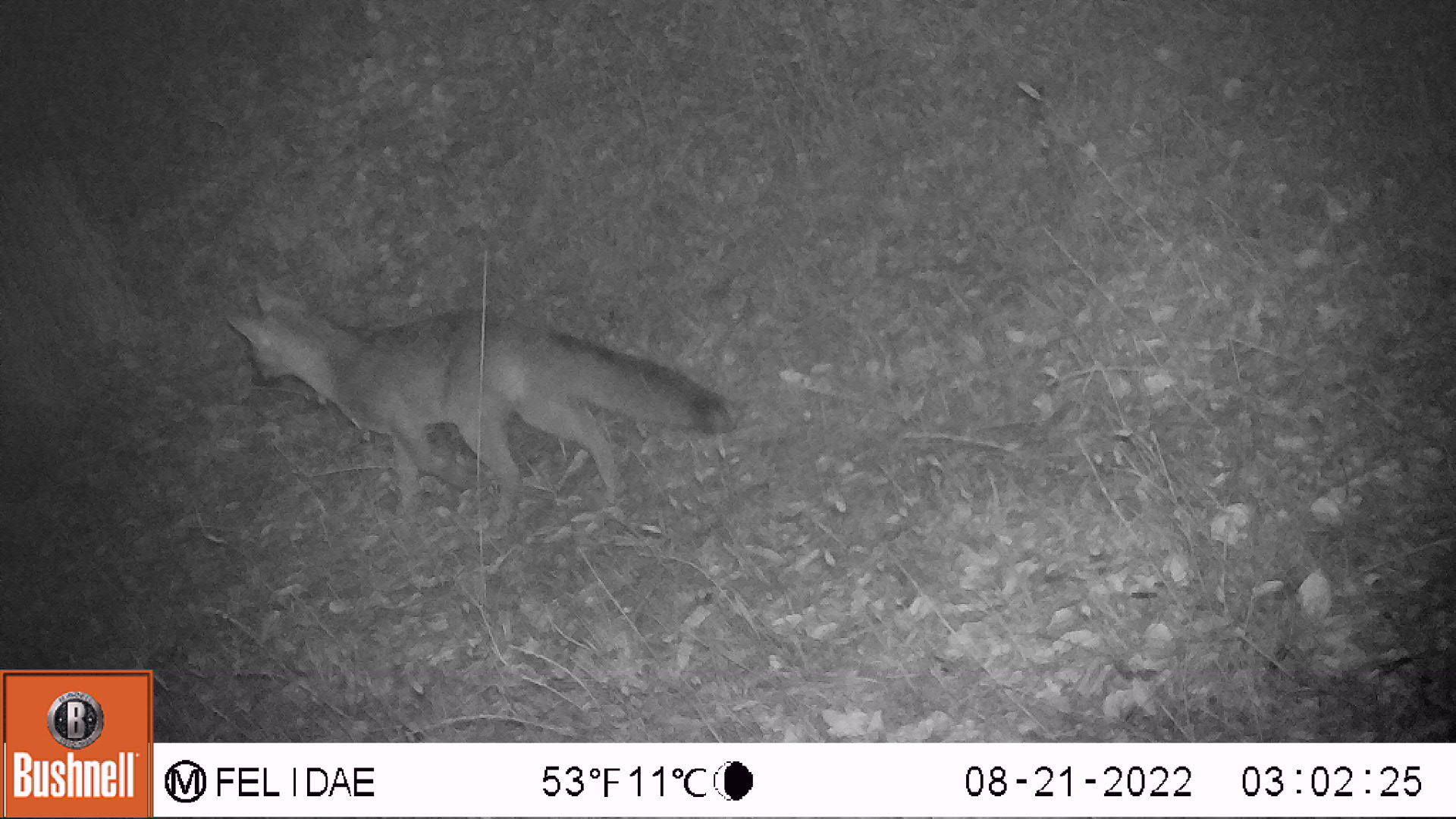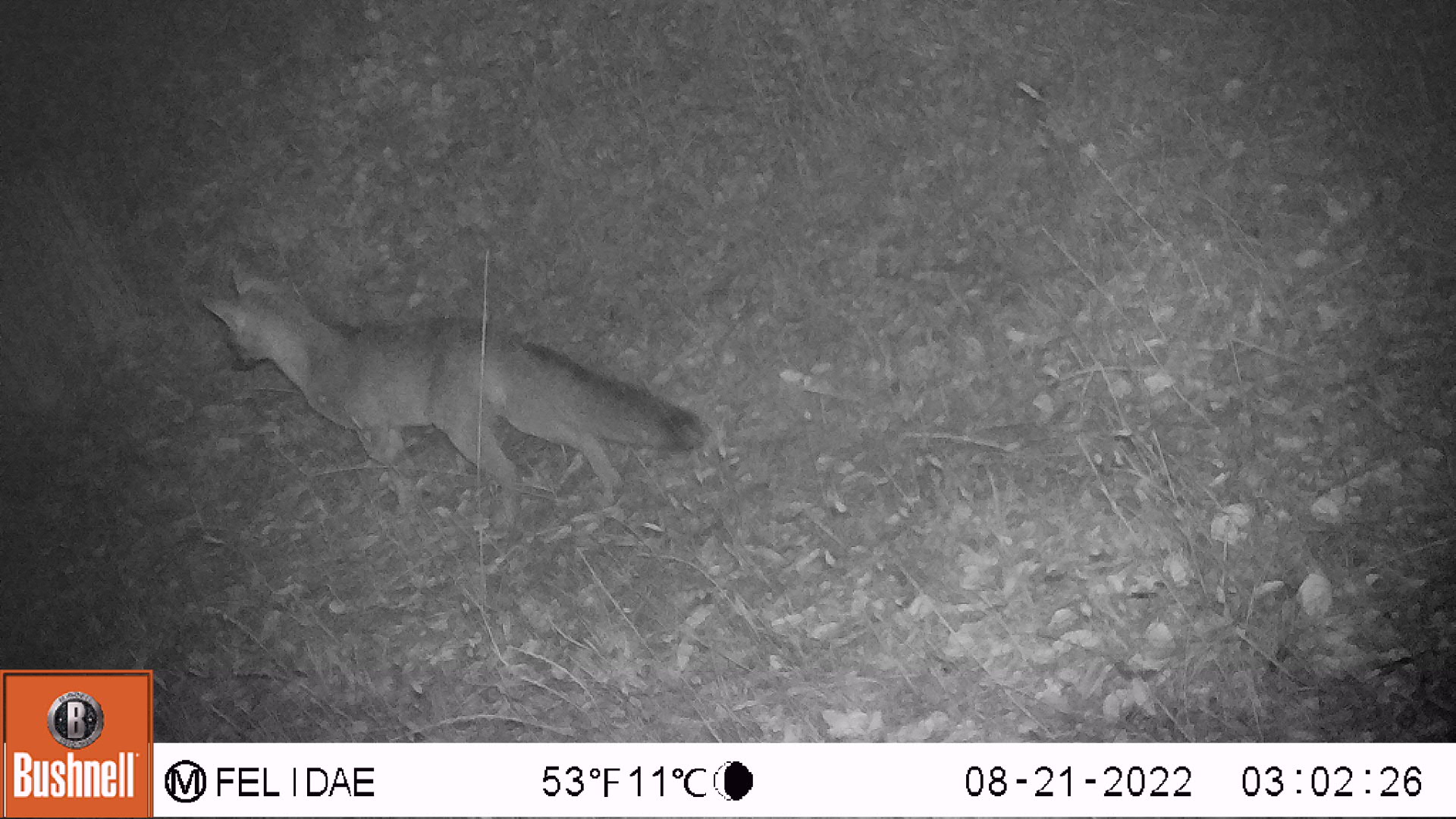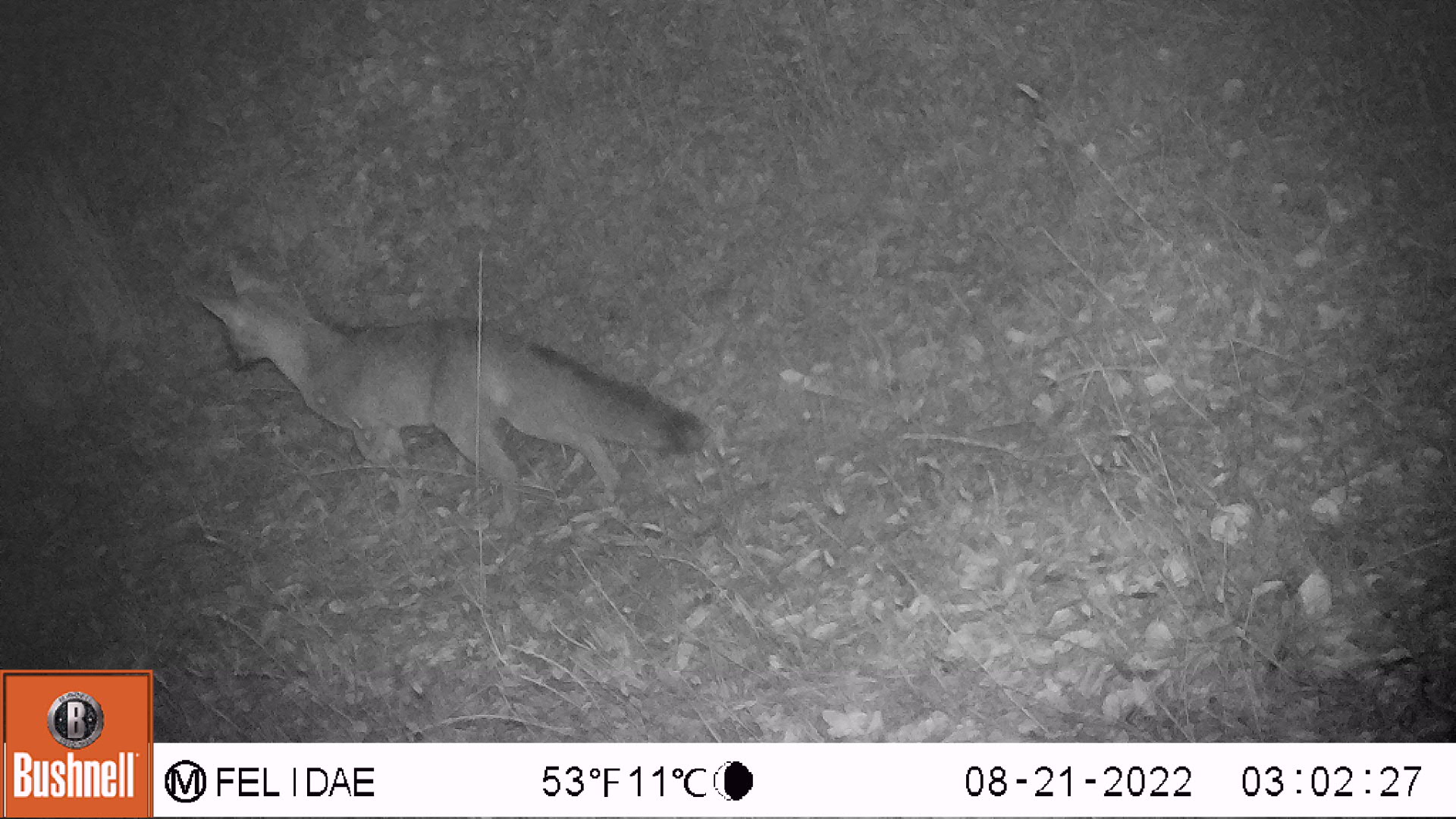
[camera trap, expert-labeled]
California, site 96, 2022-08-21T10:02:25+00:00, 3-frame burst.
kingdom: Animalia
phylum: Chordata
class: Mammalia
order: Carnivora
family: Canidae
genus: Urocyon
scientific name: Urocyon cinereoargenteus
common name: gray fox